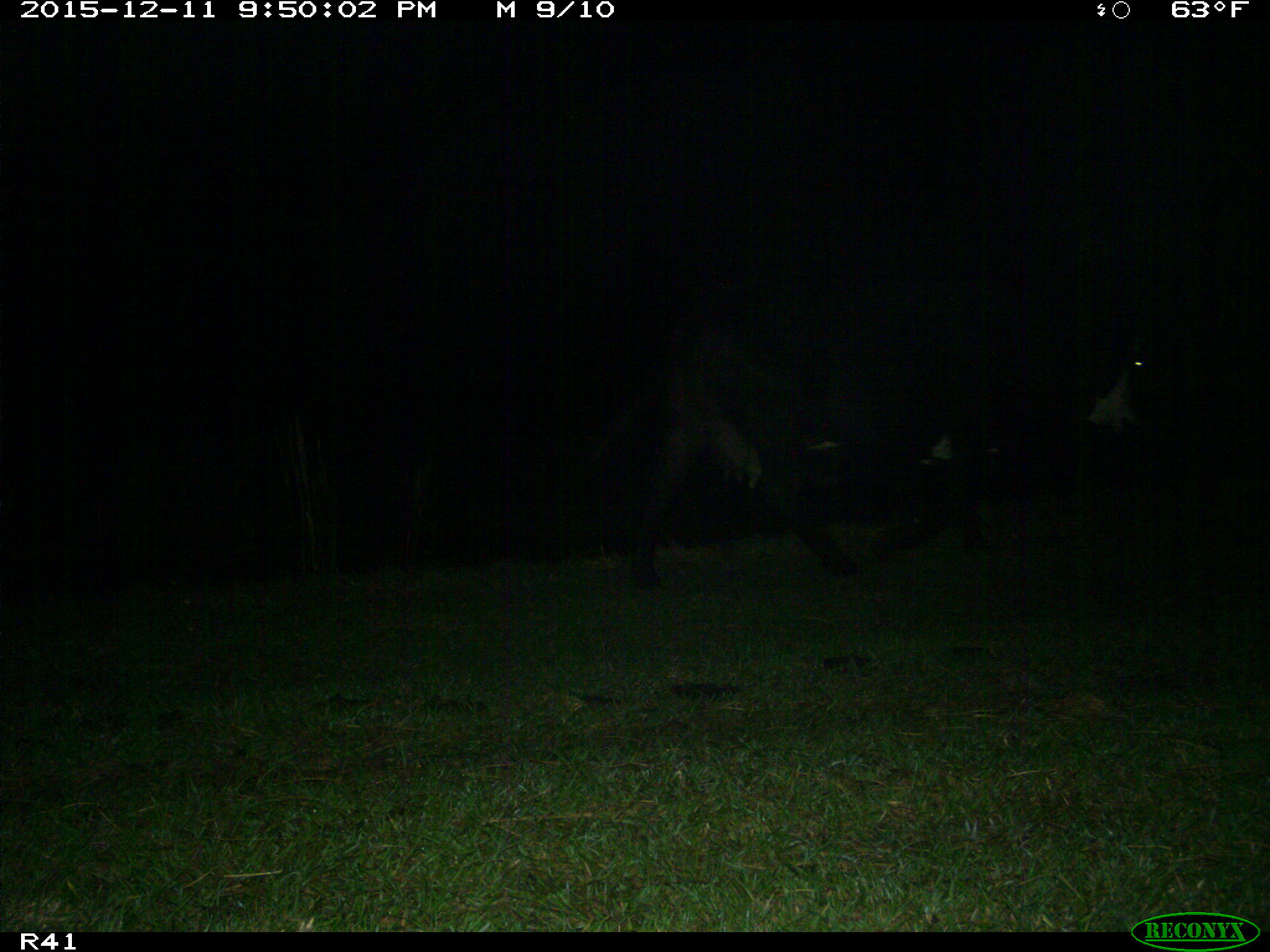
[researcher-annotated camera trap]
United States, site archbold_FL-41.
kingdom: Animalia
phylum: Chordata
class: Mammalia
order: Artiodactyla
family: Bovidae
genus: Bos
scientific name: Bos taurus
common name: domestic cow